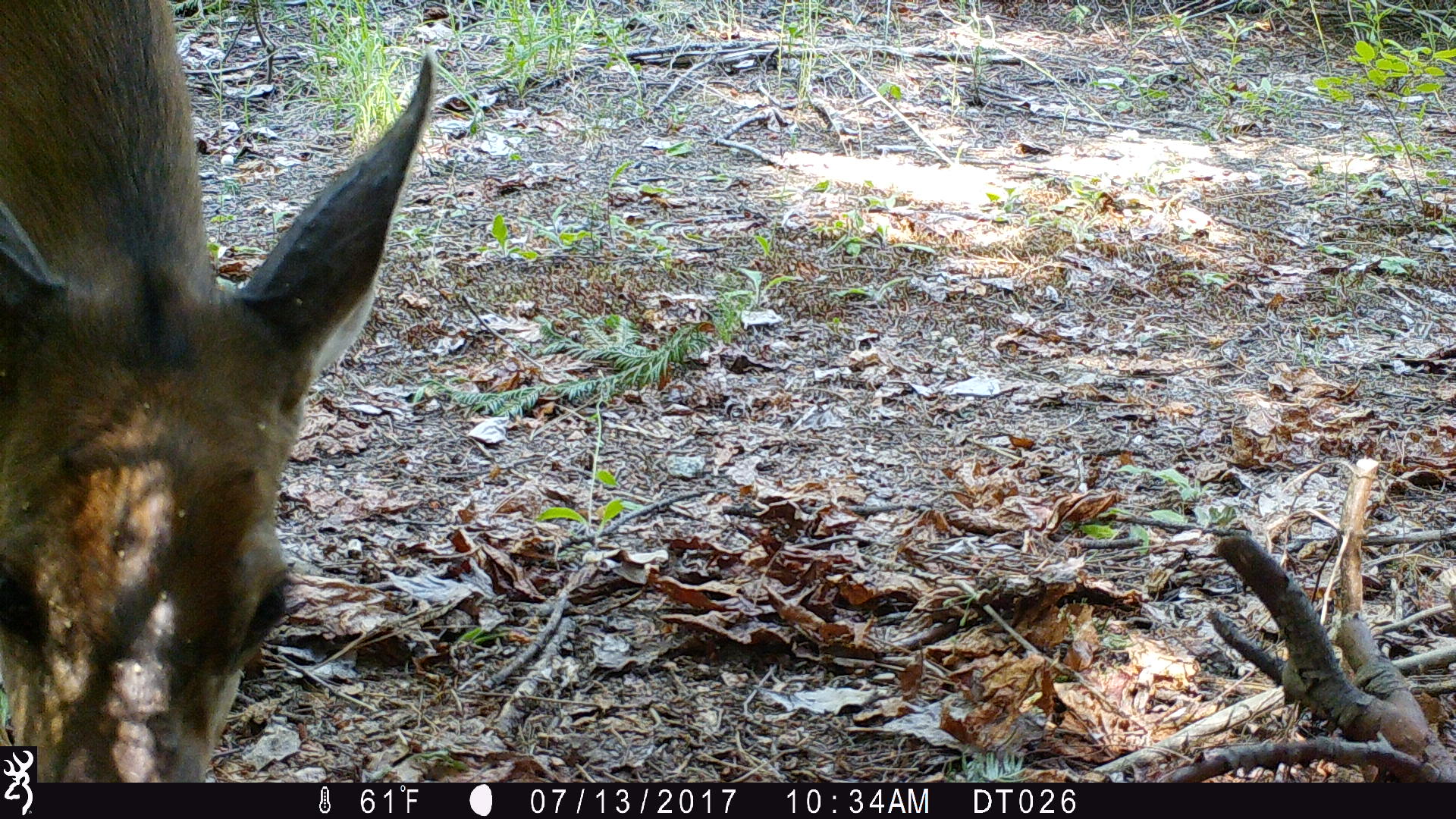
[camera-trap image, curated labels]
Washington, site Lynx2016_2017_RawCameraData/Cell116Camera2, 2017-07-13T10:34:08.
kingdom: Animalia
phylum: Chordata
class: Mammalia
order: Artiodactyla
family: Cervidae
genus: Odocoileus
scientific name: Odocoileus hemionus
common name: mule deer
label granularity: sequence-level